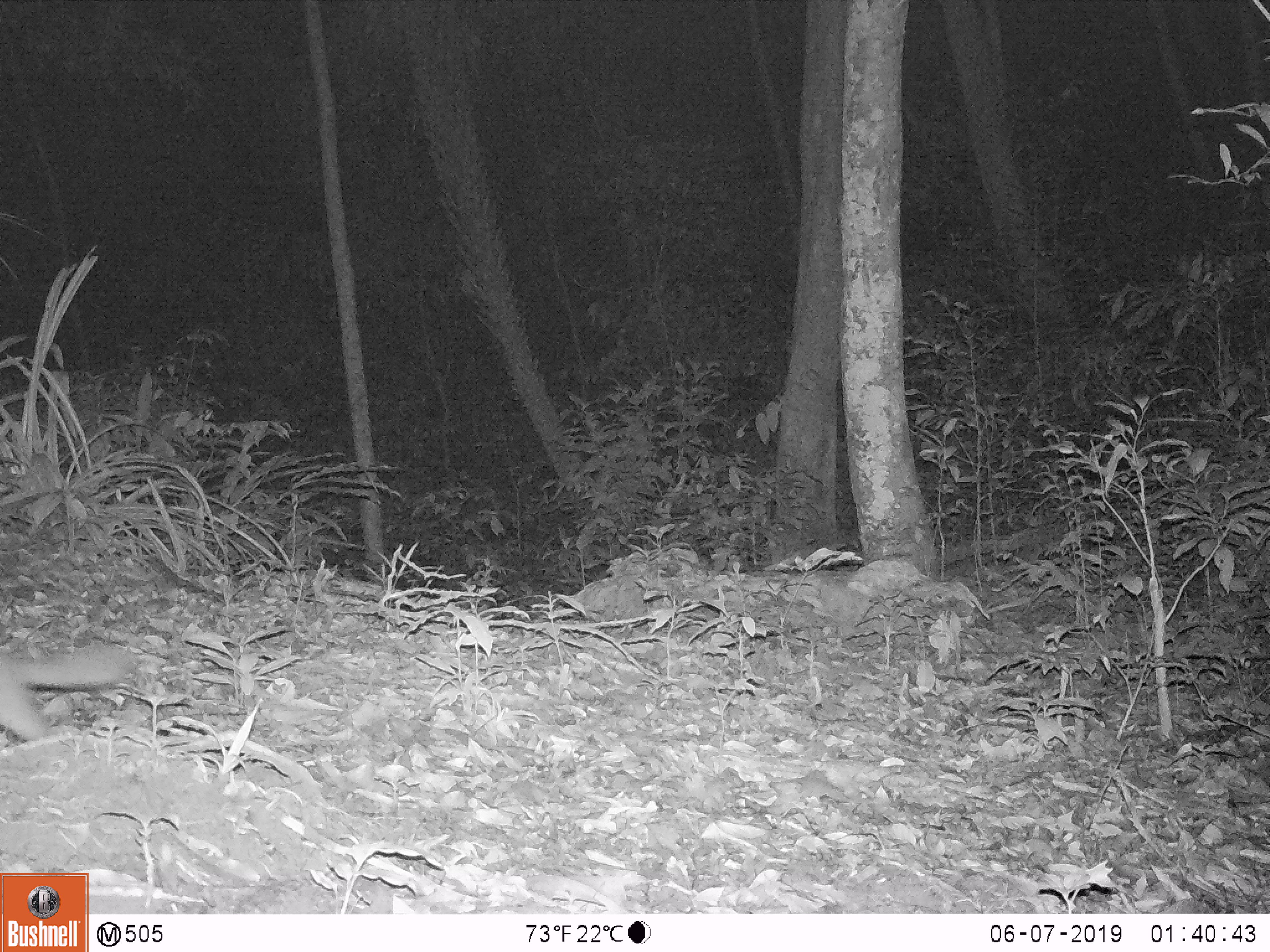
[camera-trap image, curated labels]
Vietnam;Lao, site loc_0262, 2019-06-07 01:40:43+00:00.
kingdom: Animalia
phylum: Chordata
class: Mammalia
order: Carnivora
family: Mustelidae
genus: Melogale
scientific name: Melogale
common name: ferret badger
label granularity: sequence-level